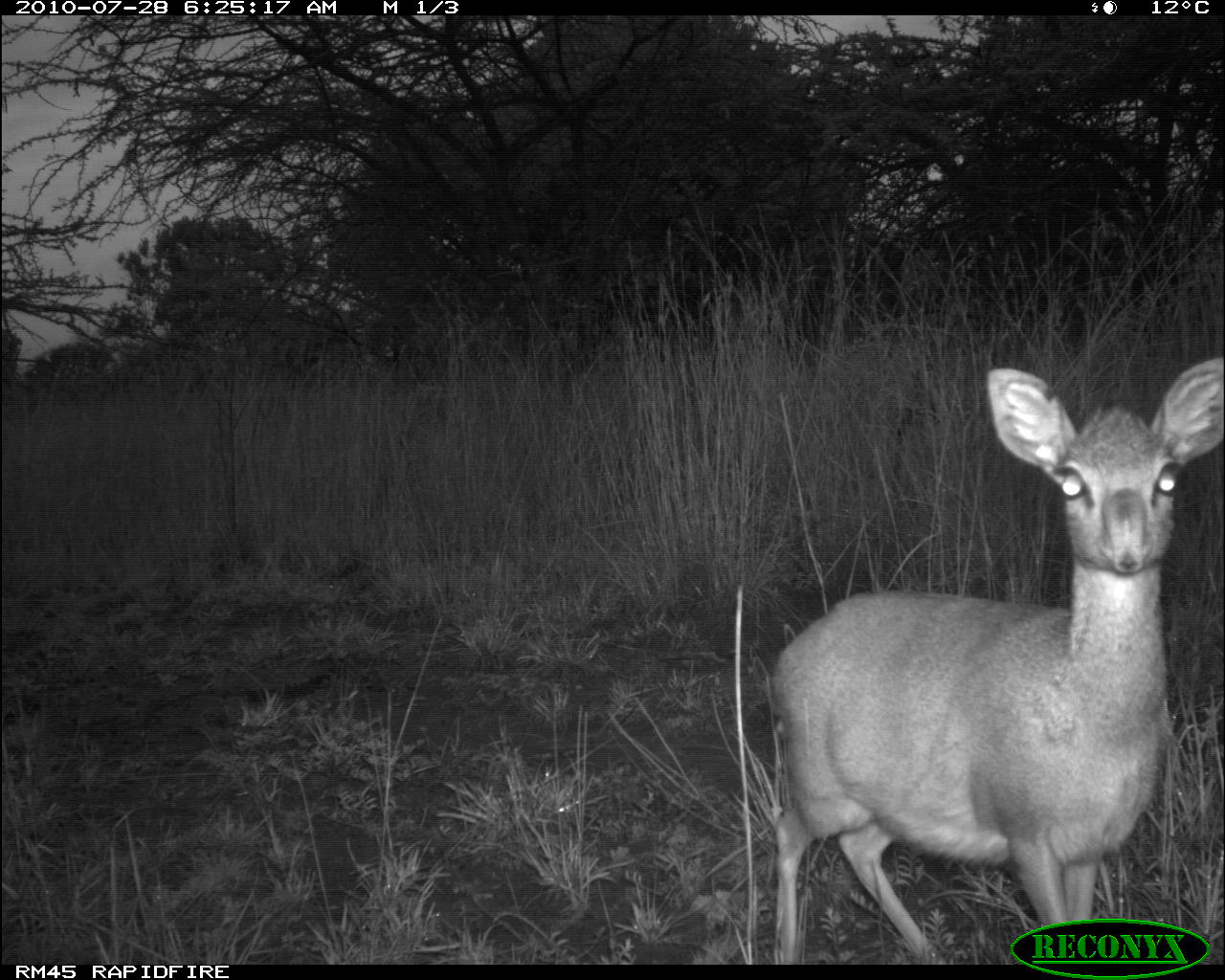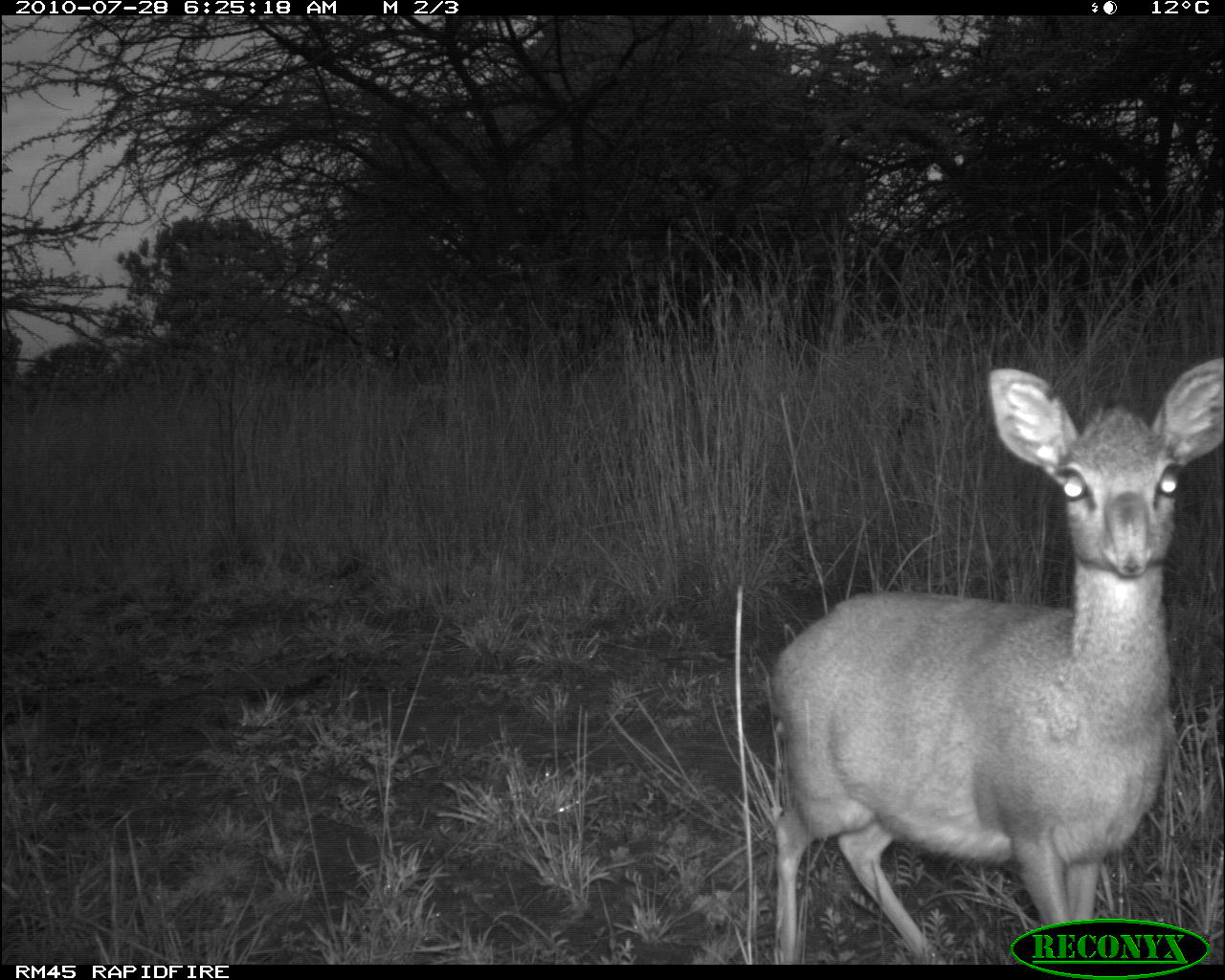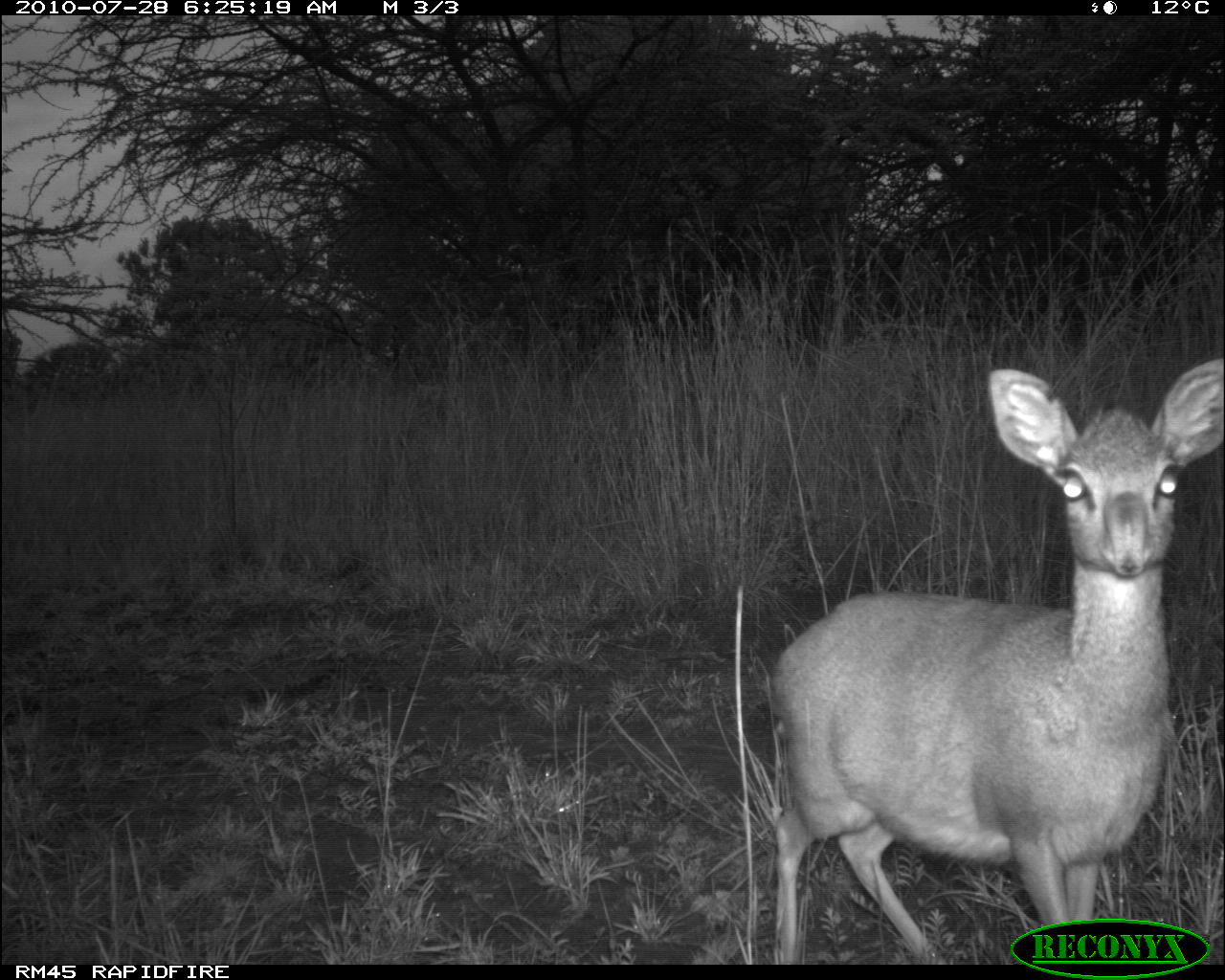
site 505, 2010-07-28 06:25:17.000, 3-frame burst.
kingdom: Animalia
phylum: Chordata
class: Mammalia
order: Artiodactyla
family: Bovidae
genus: Madoqua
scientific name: Madoqua guentheri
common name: günther's dik-dik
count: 1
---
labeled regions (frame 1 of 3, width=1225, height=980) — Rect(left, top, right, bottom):
madoqua guentheri: Rect(770, 358, 1224, 964)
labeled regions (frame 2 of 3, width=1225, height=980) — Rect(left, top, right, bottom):
madoqua guentheri: Rect(765, 358, 1224, 965)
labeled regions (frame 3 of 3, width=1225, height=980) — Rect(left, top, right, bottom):
madoqua guentheri: Rect(772, 357, 1225, 965)